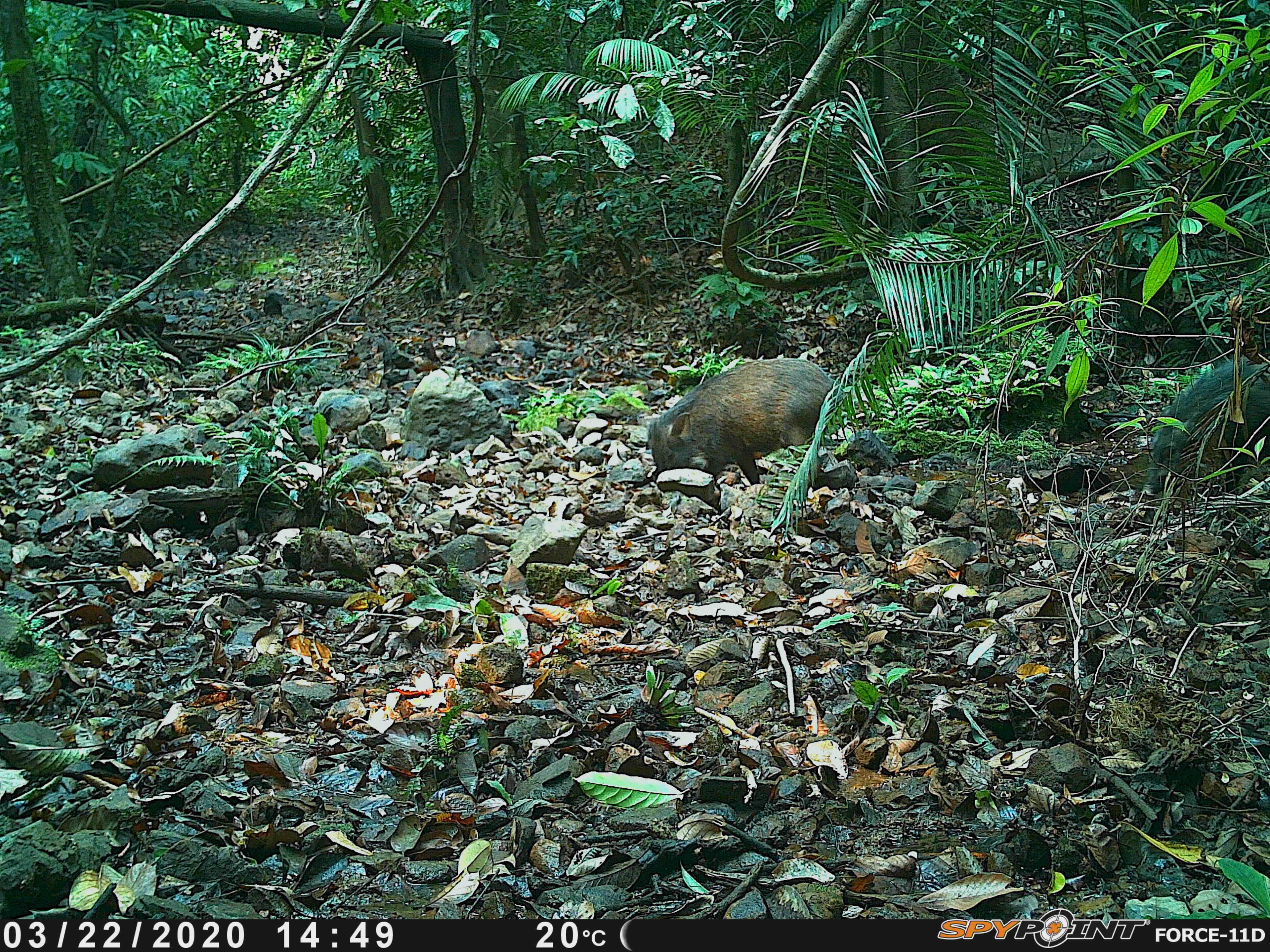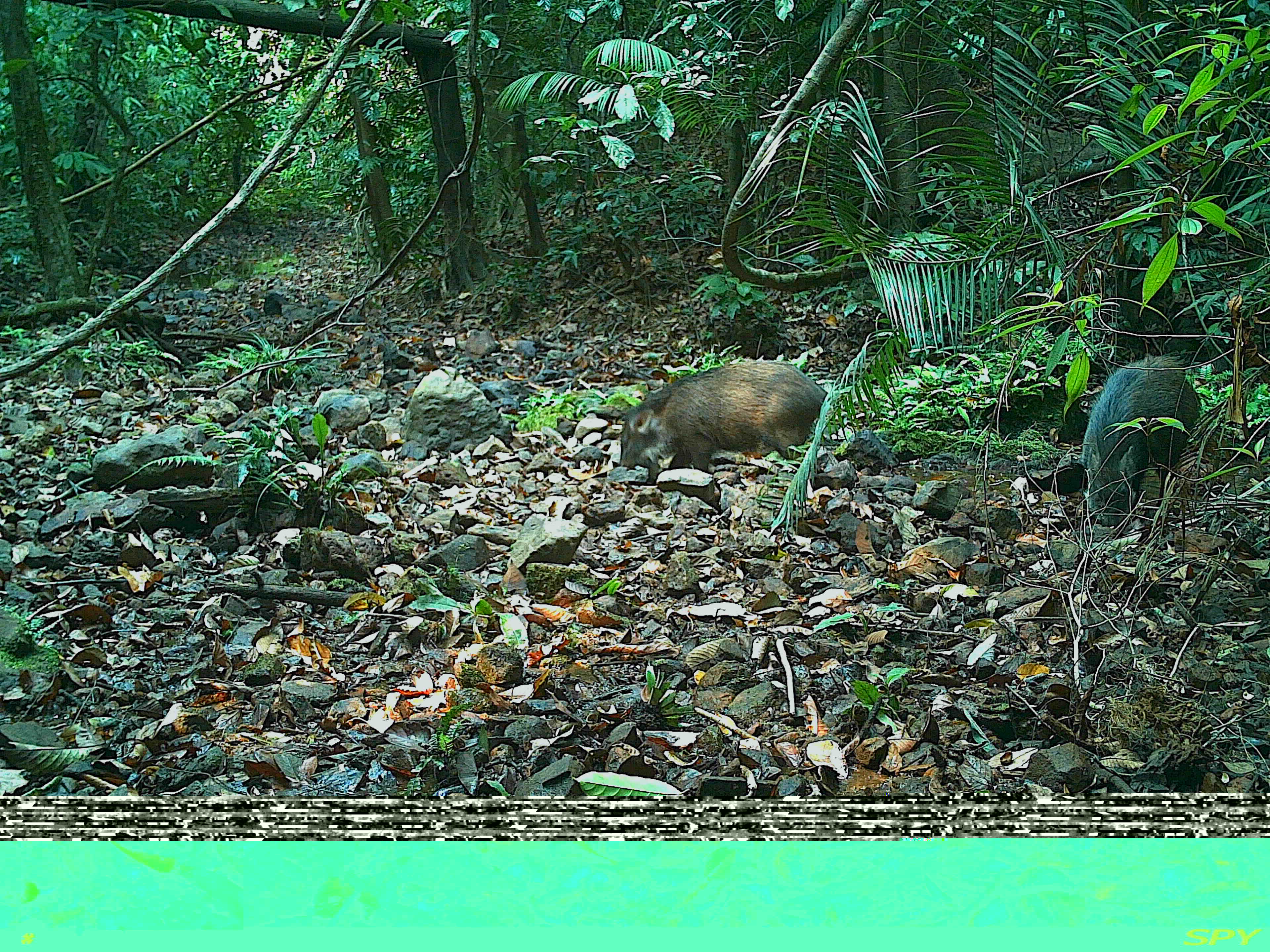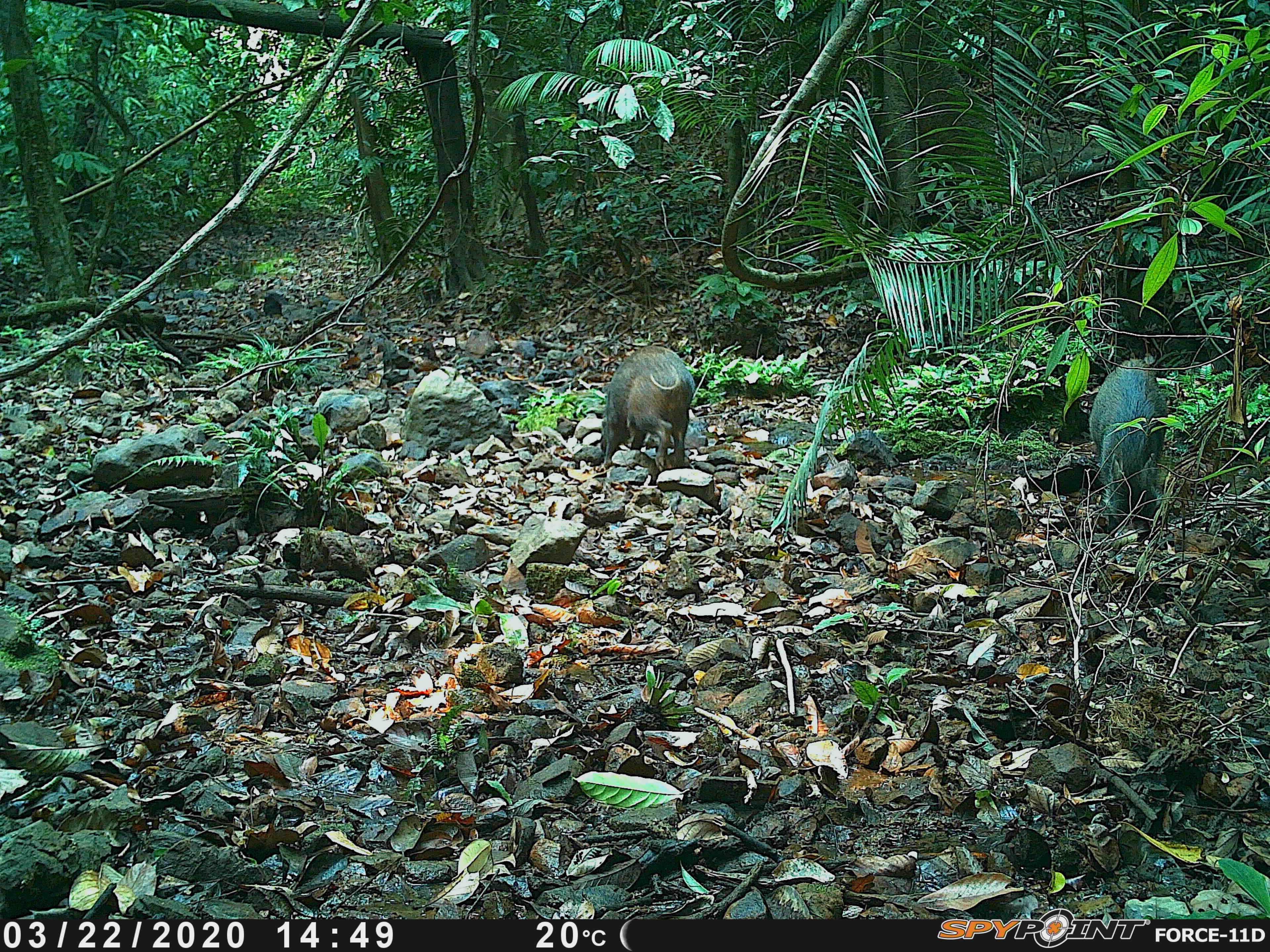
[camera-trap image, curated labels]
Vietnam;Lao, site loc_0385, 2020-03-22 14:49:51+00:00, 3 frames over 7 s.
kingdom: Animalia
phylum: Chordata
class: Mammalia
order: Artiodactyla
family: Suidae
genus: Sus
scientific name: Sus scrofa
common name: eurasian wild pig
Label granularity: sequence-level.